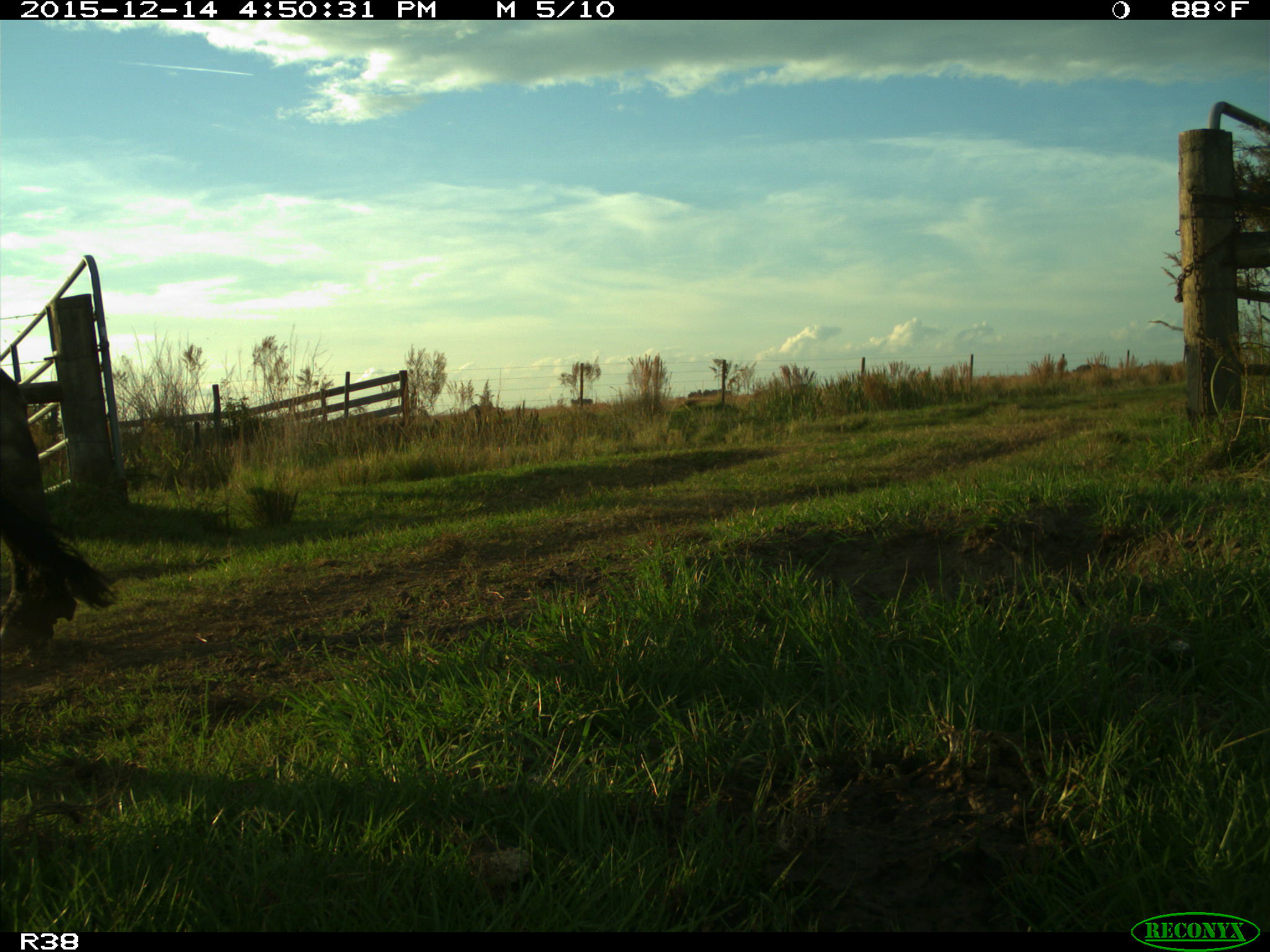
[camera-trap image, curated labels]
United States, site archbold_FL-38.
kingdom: Animalia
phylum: Chordata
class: Mammalia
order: Artiodactyla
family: Bovidae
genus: Bos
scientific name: Bos taurus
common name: domestic cow